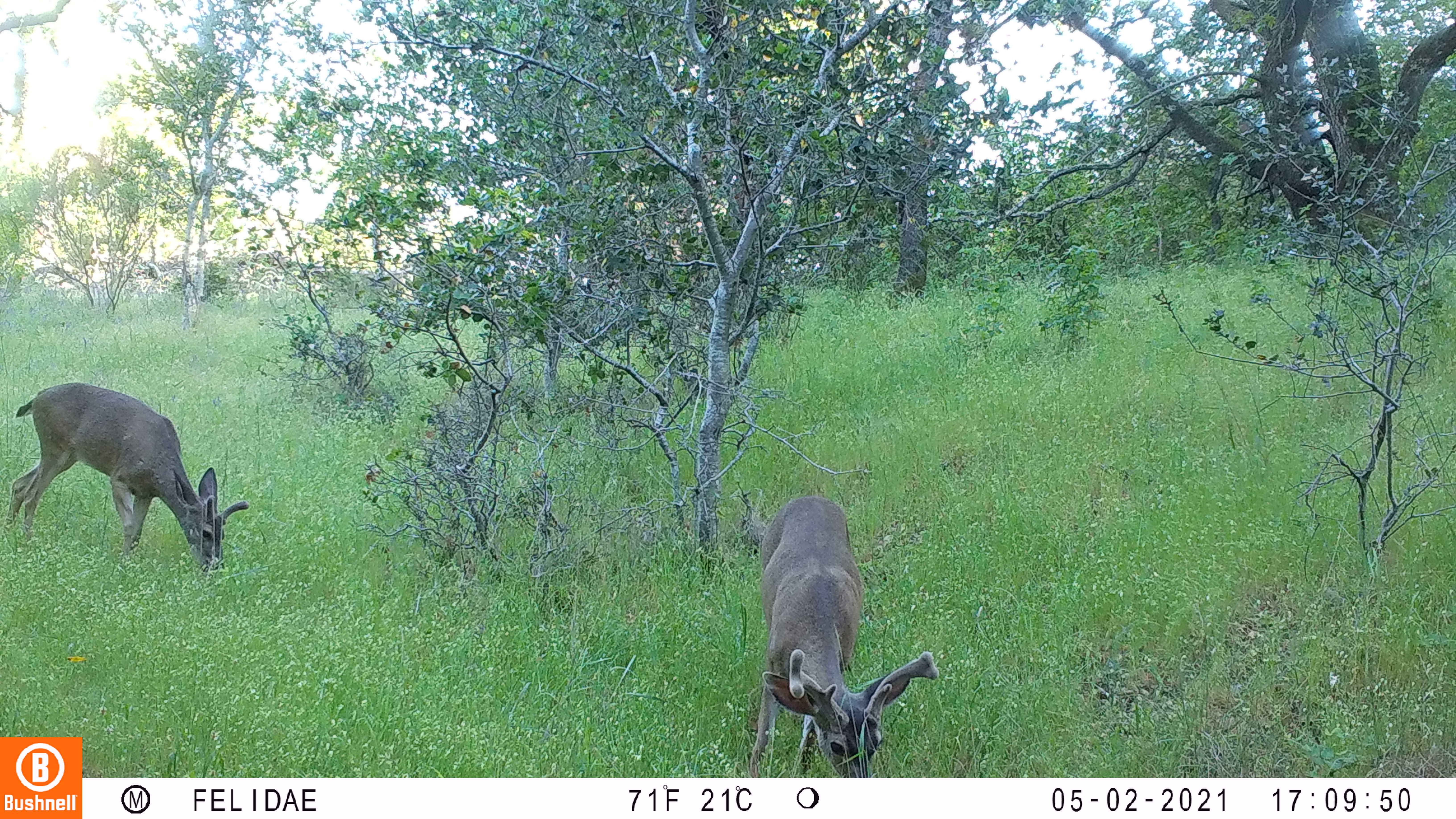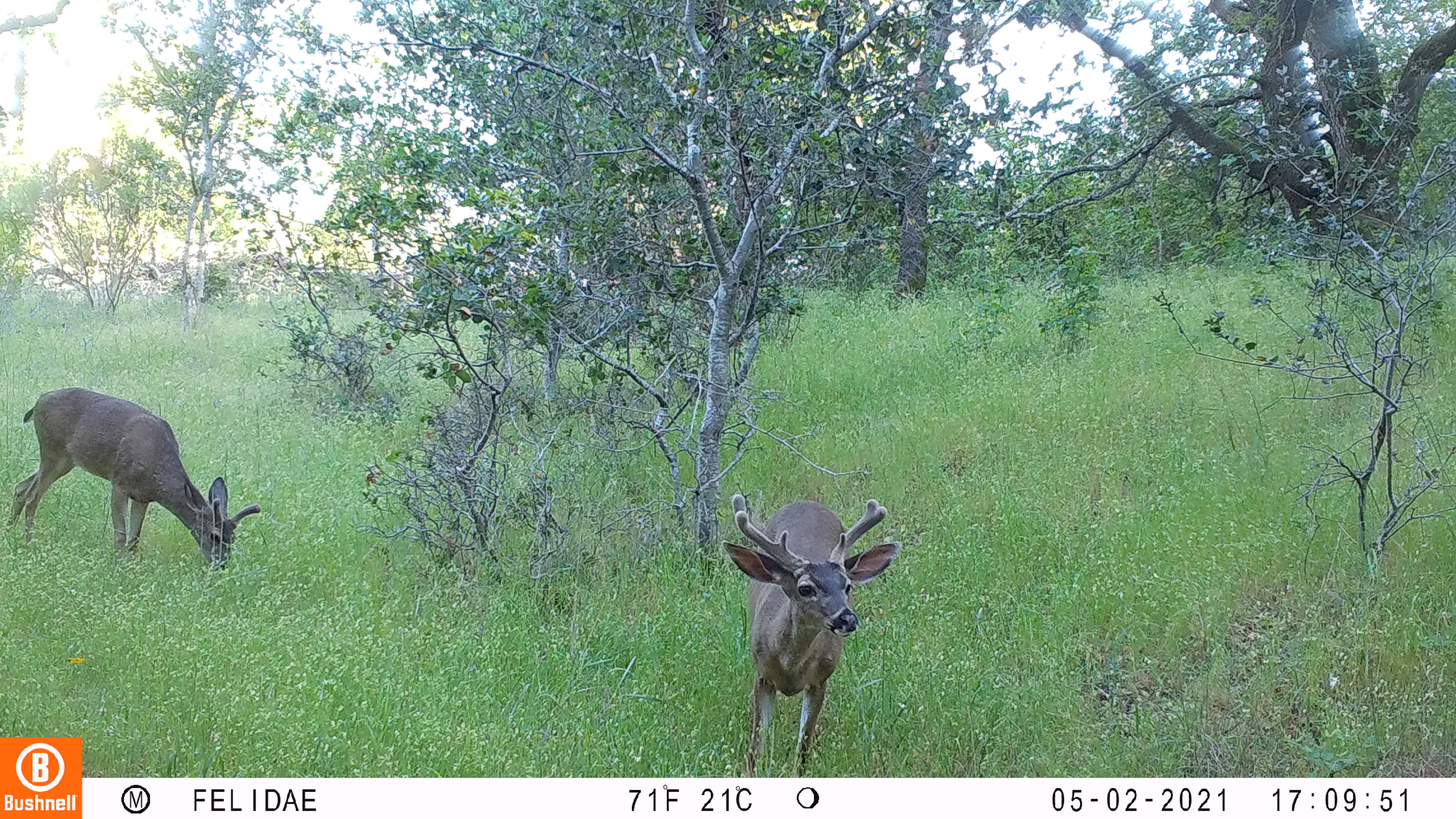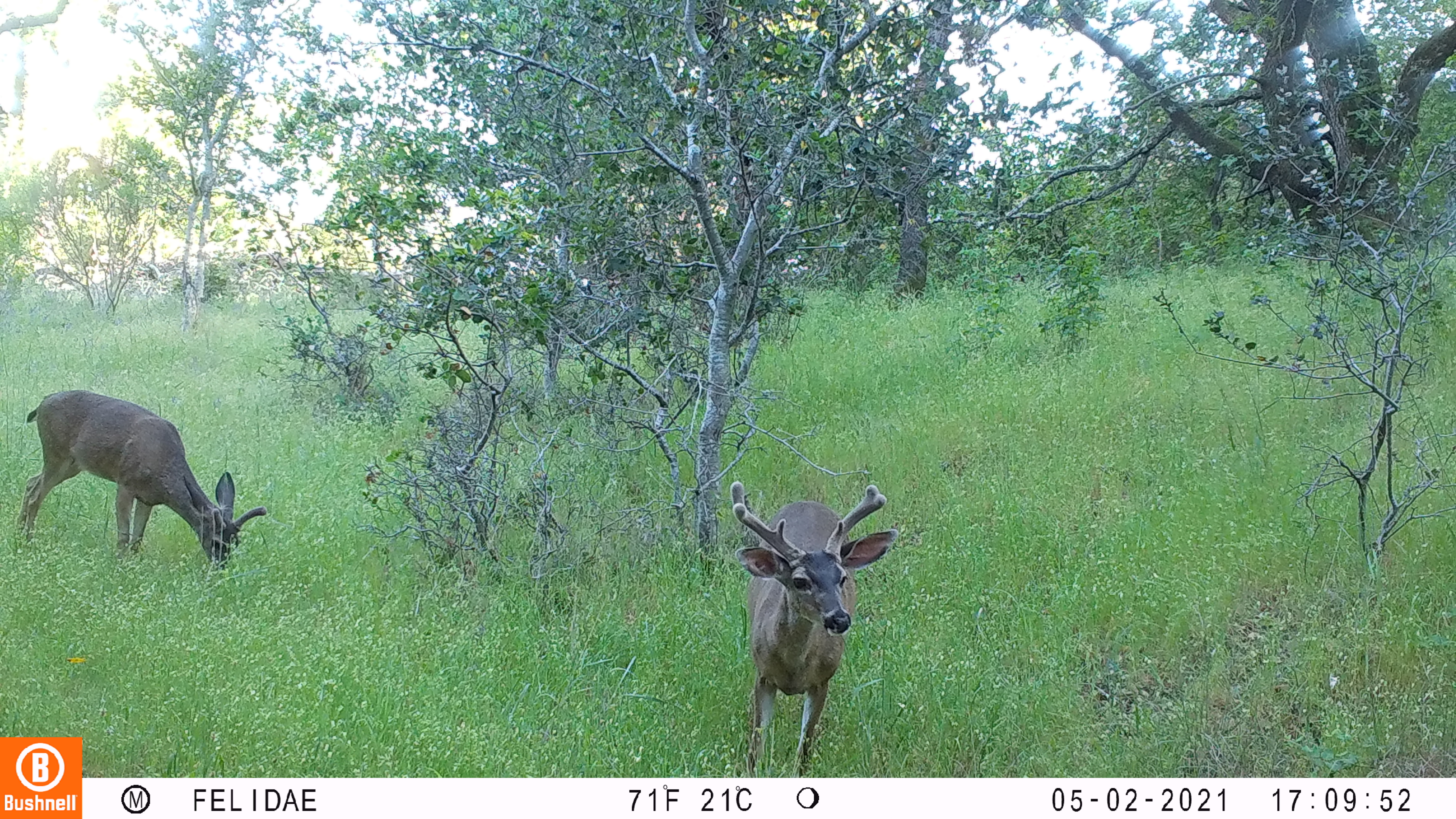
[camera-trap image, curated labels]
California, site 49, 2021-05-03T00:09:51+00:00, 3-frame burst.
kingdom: Animalia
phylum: Chordata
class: Mammalia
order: Artiodactyla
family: Cervidae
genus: Odocoileus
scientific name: Odocoileus hemionus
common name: mule deer